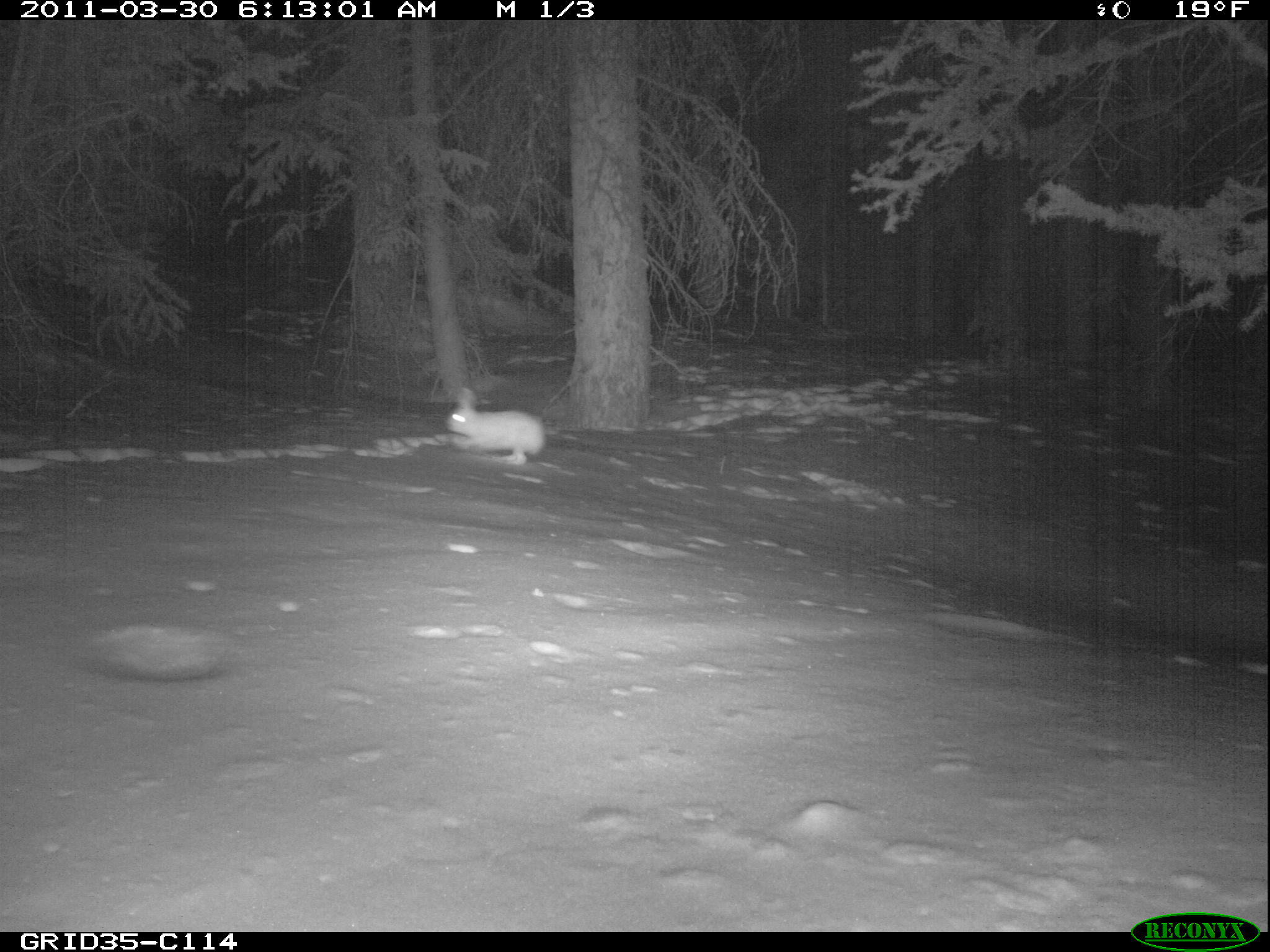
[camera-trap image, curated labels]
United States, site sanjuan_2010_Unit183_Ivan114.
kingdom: Animalia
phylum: Chordata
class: Mammalia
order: Lagomorpha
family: Leporidae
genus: Lepus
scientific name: Lepus americanus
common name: snowshoe hare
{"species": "Lepus americanus (snowshoe hare)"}